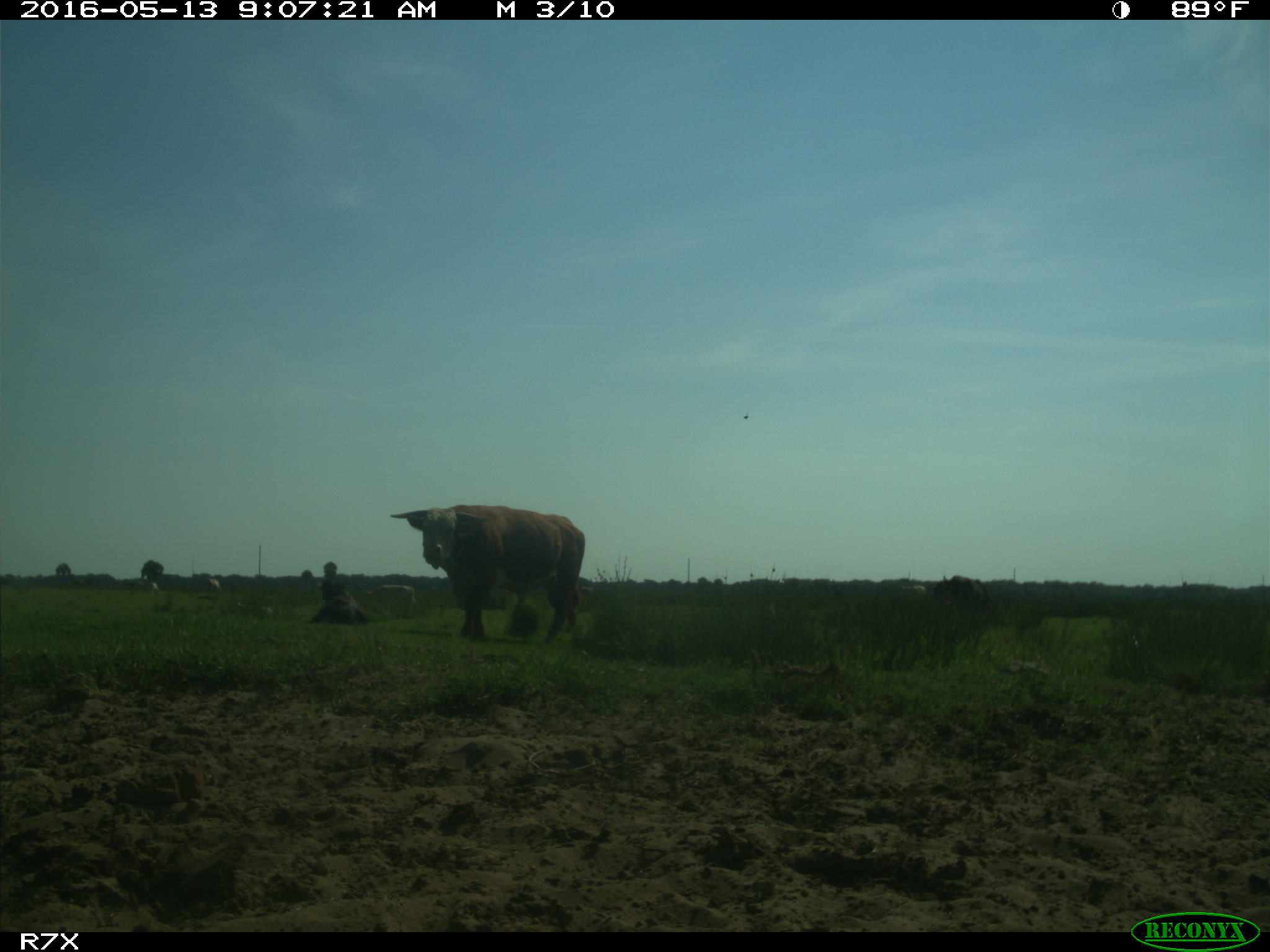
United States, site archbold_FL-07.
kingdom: Animalia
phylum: Chordata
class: Mammalia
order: Artiodactyla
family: Bovidae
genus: Bos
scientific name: Bos taurus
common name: domestic cow